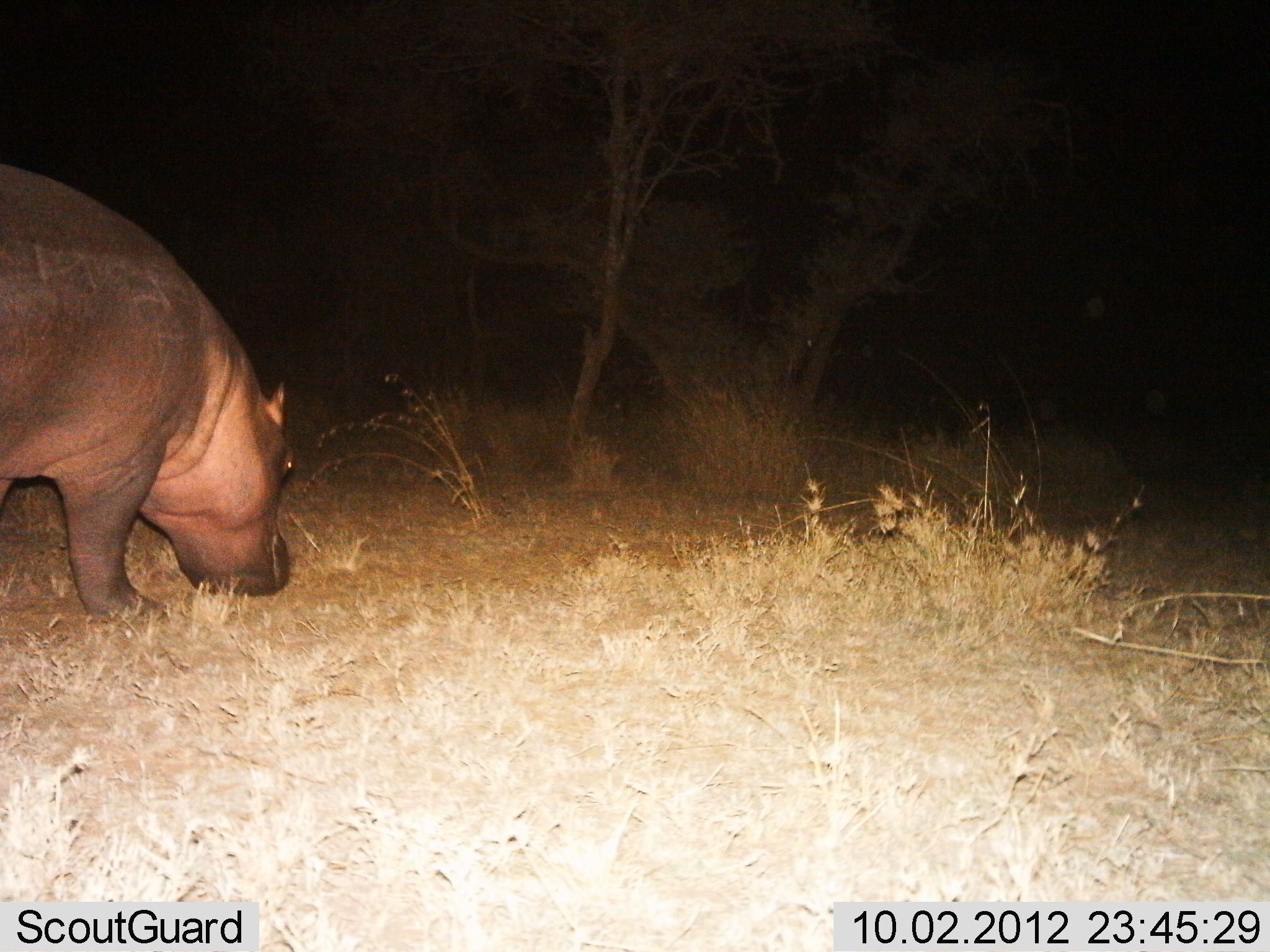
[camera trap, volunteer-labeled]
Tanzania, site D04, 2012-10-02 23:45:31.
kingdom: Animalia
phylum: Chordata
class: Mammalia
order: Artiodactyla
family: Hippopotamidae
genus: Hippopotamus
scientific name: Hippopotamus amphibius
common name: hippopotamus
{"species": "hippopotamus (Hippopotamus amphibius)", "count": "1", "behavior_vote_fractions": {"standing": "50%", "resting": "0%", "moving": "20%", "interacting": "0%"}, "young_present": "0%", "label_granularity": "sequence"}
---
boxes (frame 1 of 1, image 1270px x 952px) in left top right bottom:
animal: 0 148 299 634